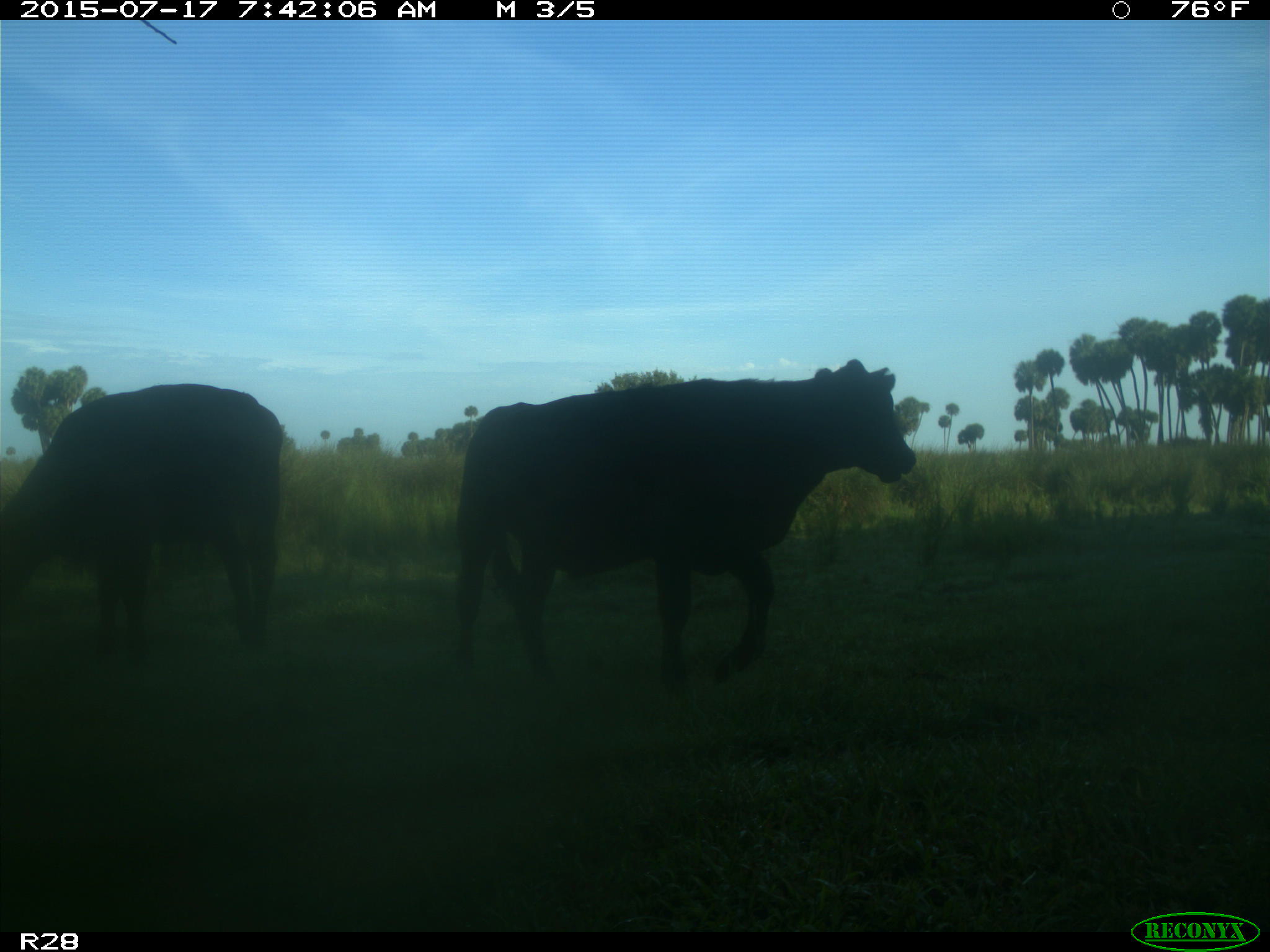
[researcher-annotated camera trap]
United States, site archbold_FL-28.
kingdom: Animalia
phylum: Chordata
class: Mammalia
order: Artiodactyla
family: Bovidae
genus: Bos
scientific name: Bos taurus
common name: domestic cow